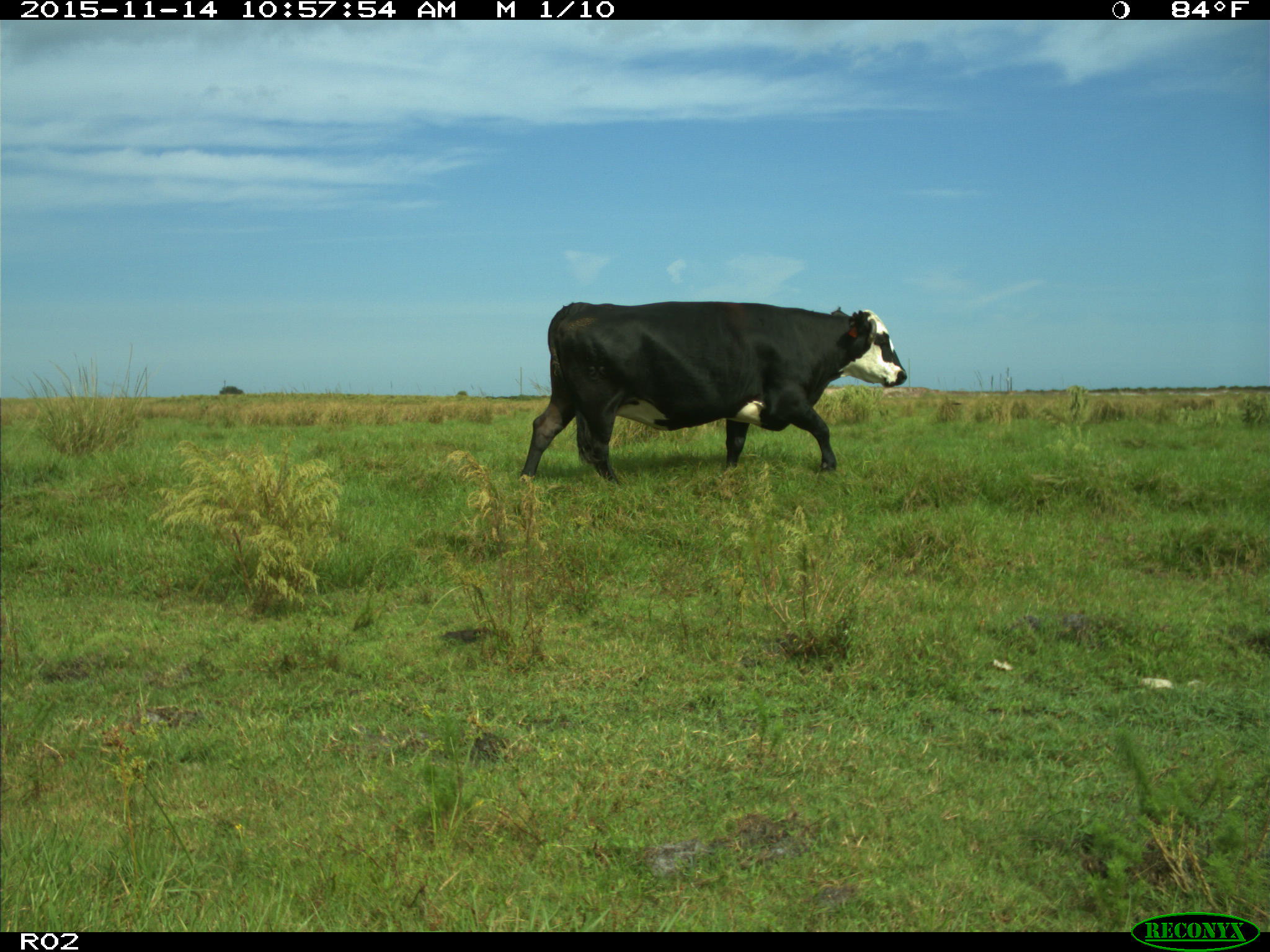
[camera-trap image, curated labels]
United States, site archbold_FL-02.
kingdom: Animalia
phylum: Chordata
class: Mammalia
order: Artiodactyla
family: Bovidae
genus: Bos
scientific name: Bos taurus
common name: domestic cow